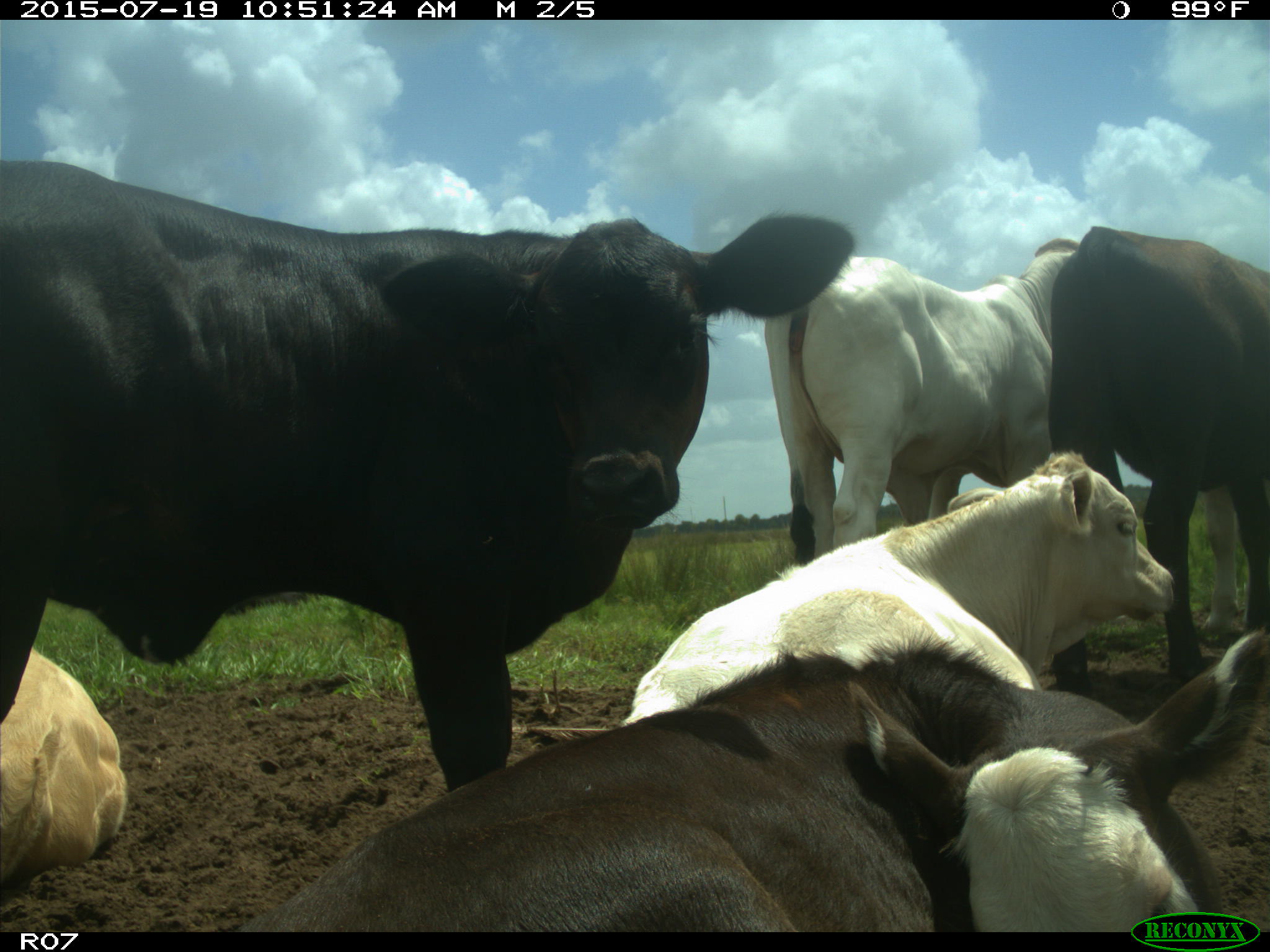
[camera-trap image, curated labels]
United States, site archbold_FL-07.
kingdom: Animalia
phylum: Chordata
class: Mammalia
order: Artiodactyla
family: Bovidae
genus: Bos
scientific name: Bos taurus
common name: domestic cow